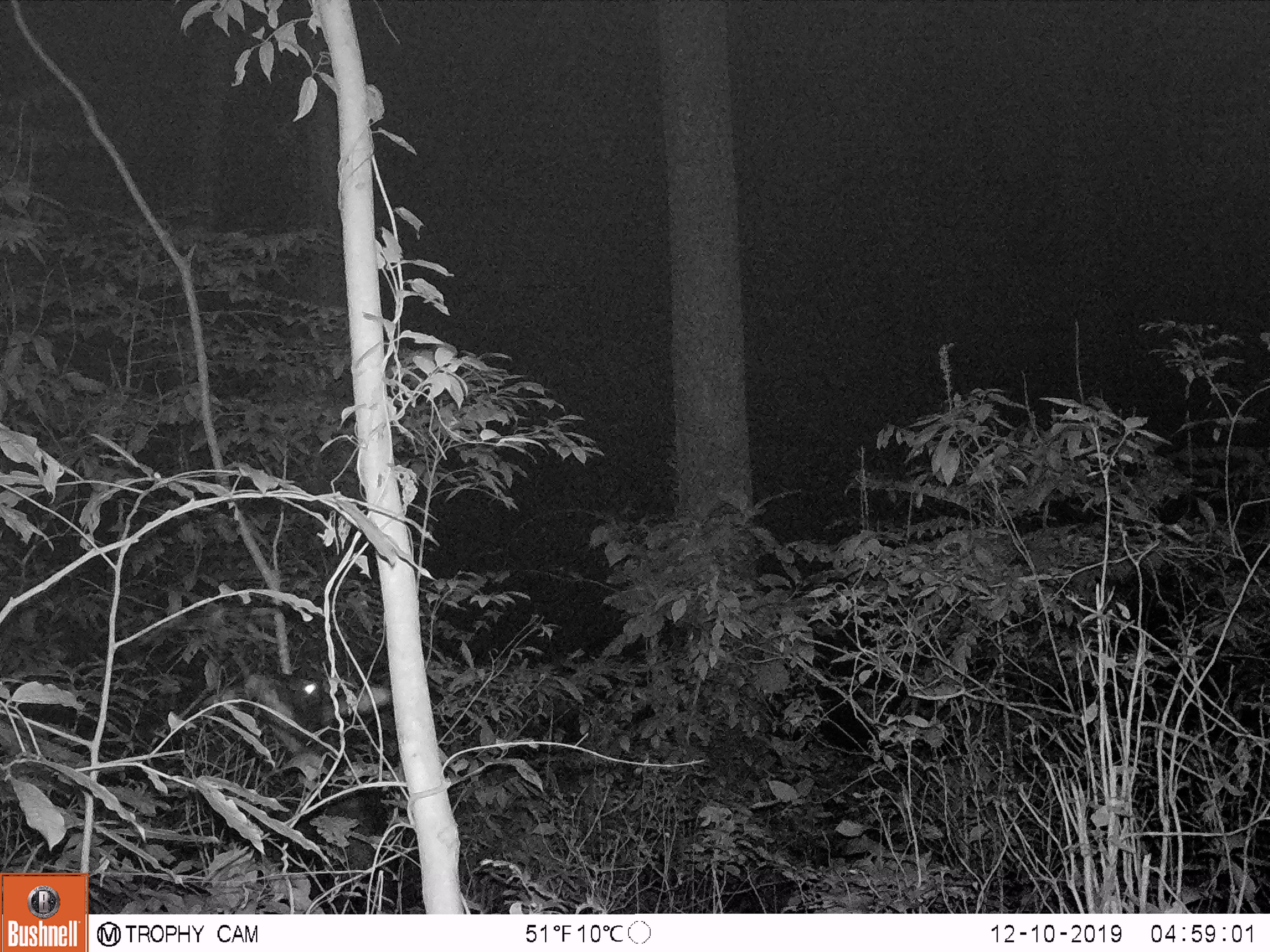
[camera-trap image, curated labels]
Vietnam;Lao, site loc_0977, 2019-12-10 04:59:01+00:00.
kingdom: Animalia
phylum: Chordata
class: Mammalia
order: Artiodactyla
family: Bovidae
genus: Capricornis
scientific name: Capricornis sumatraensis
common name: chinese serow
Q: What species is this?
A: Chinese serow (Capricornis sumatraensis).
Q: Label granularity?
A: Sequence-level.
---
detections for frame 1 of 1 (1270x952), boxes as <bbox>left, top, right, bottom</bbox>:
chinese serow: <bbox>245, 665, 413, 915</bbox>